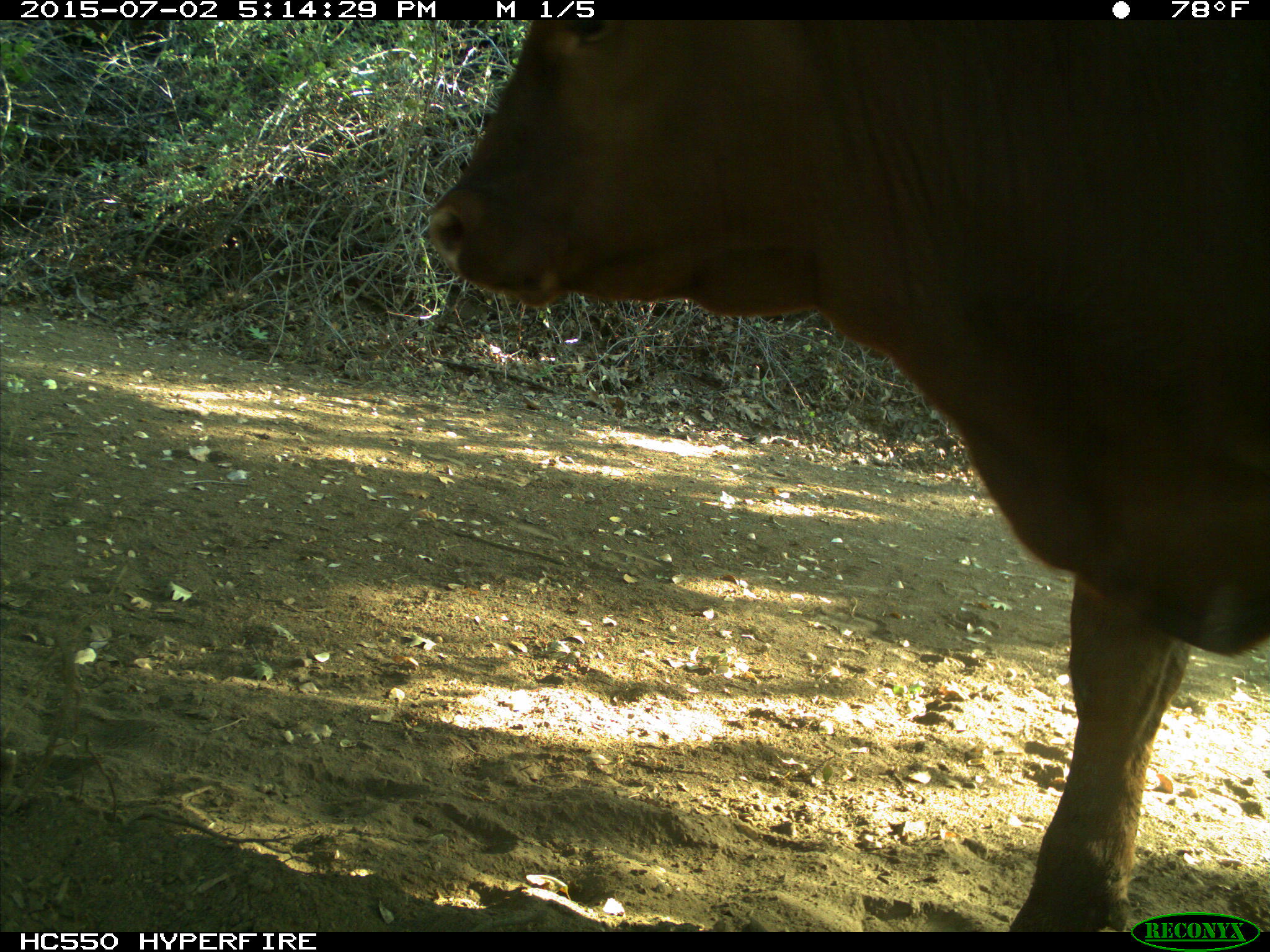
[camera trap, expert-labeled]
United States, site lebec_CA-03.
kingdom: Animalia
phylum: Chordata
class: Mammalia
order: Artiodactyla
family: Bovidae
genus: Bos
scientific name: Bos taurus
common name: domestic cow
Bos taurus (domestic cow).